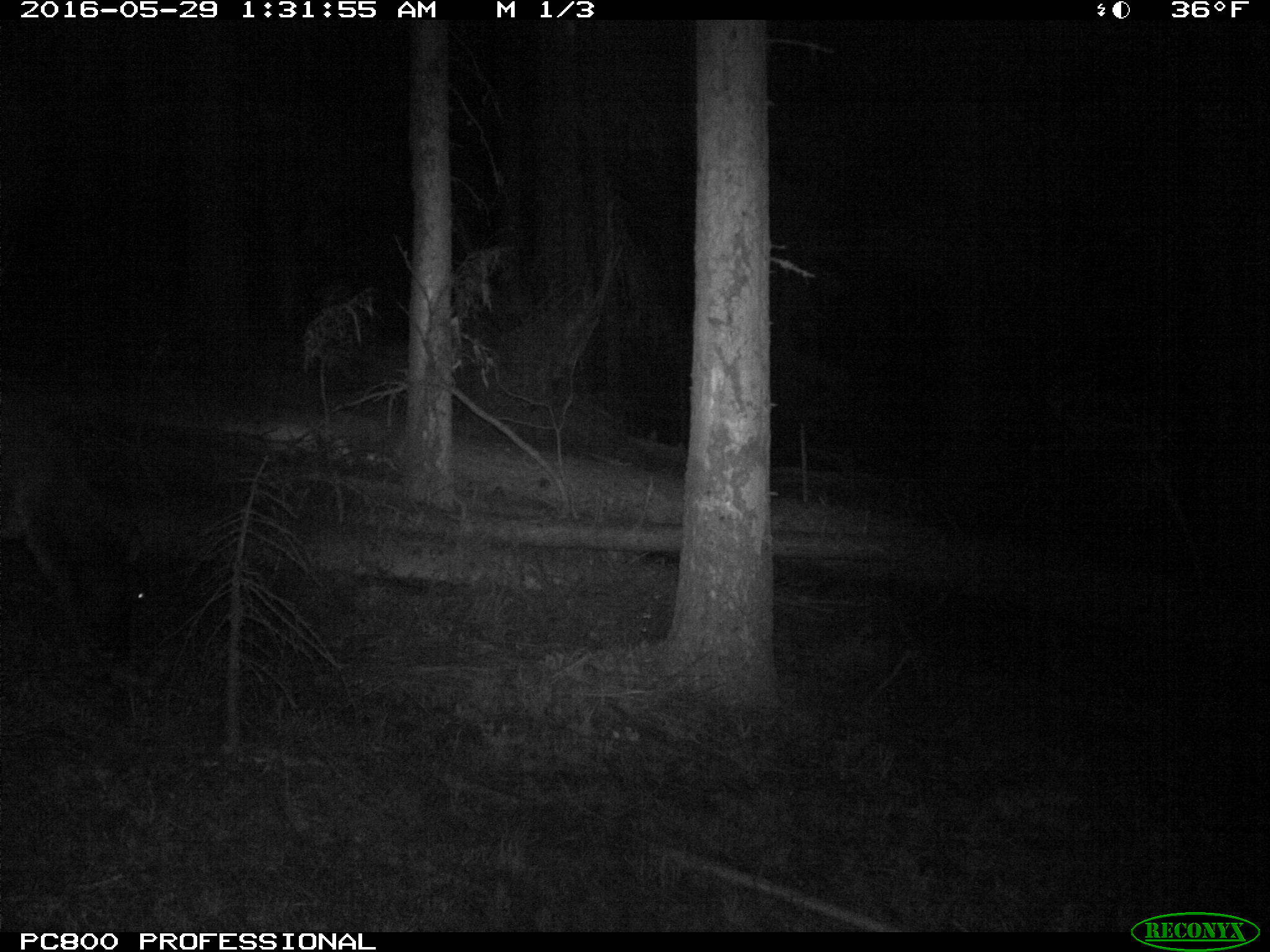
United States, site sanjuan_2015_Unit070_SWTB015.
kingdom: Animalia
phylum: Chordata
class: Mammalia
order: Artiodactyla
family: Cervidae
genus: Cervus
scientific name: Cervus elaphus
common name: red deer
Cervus elaphus (red deer).